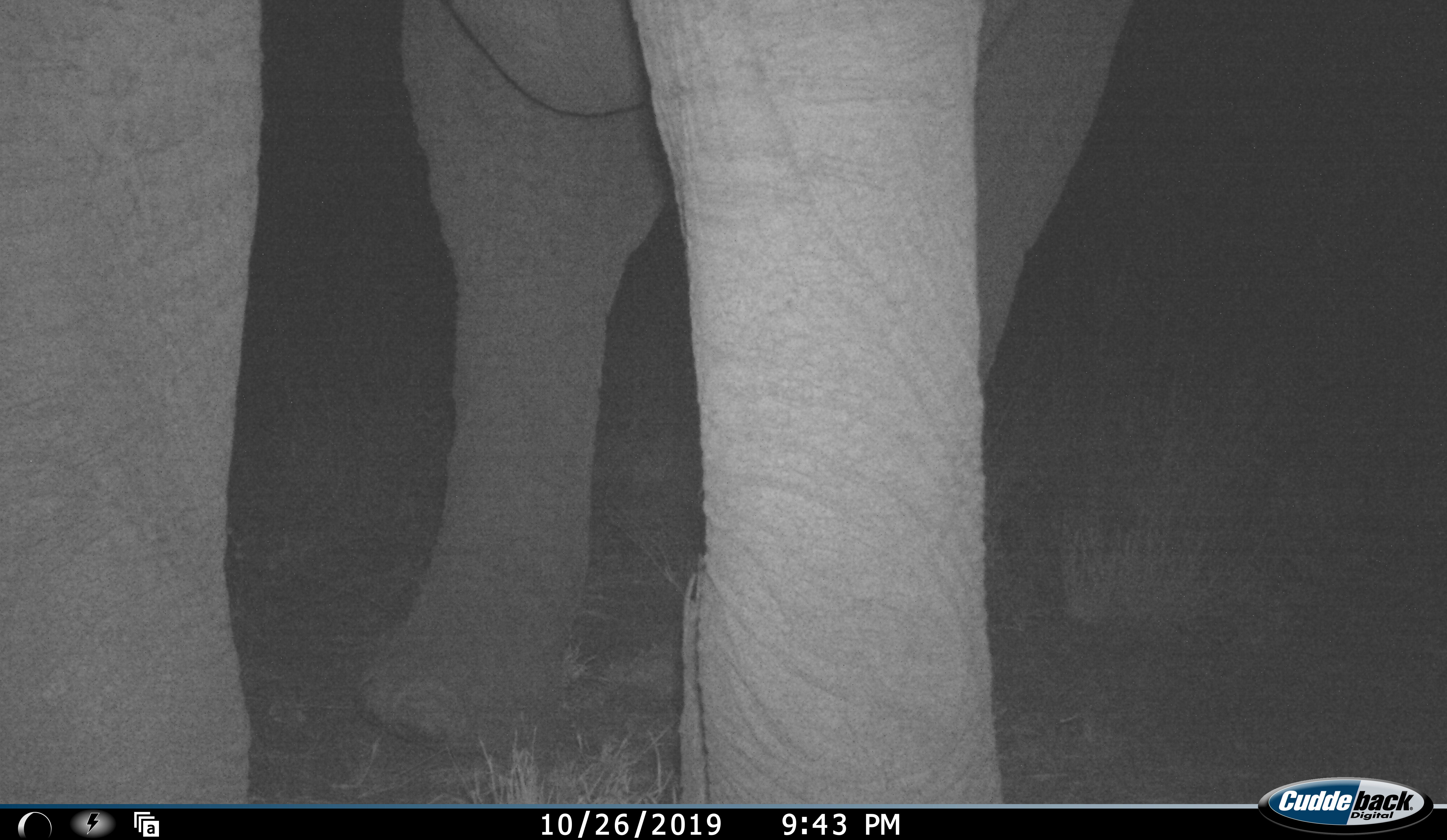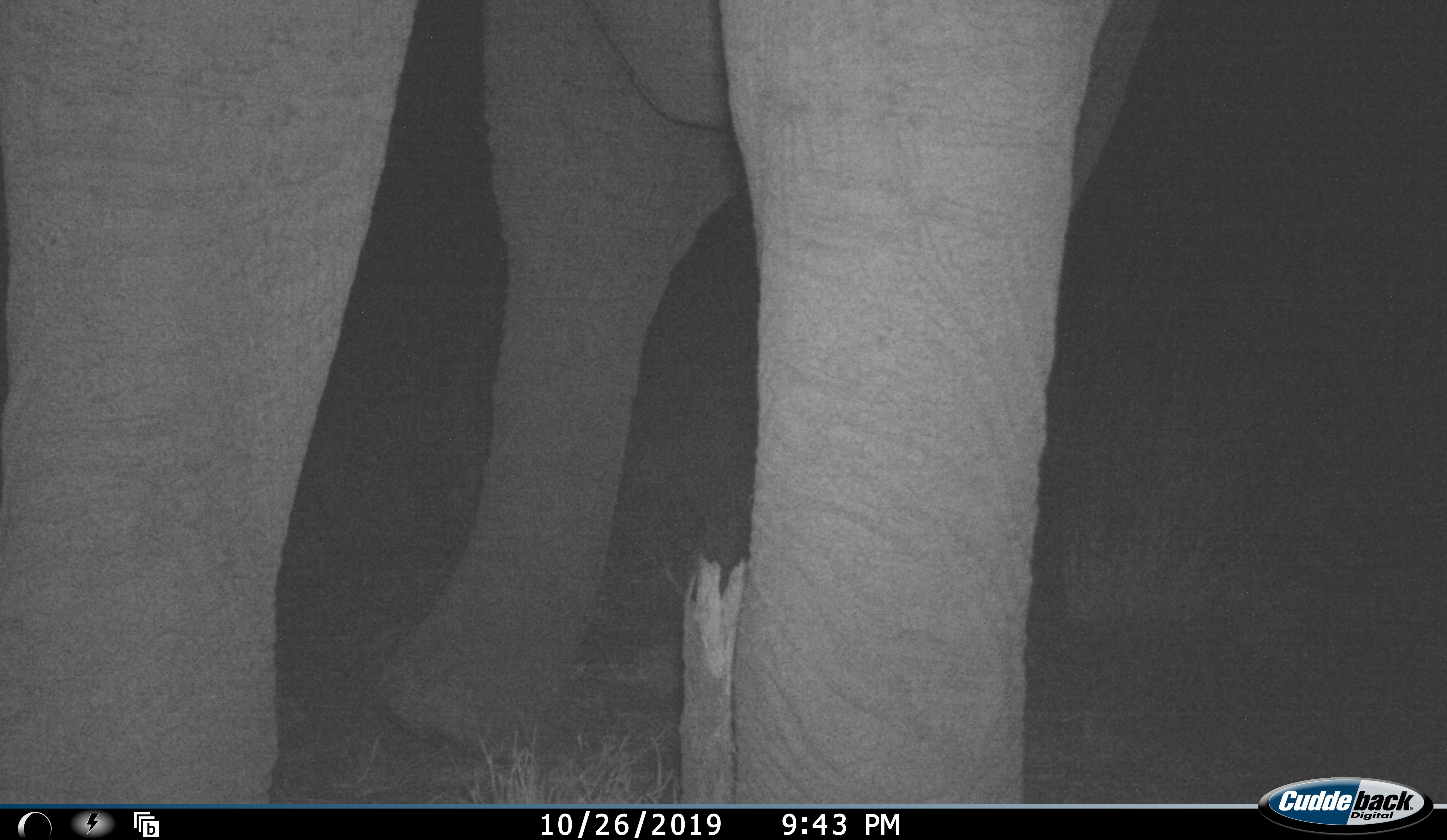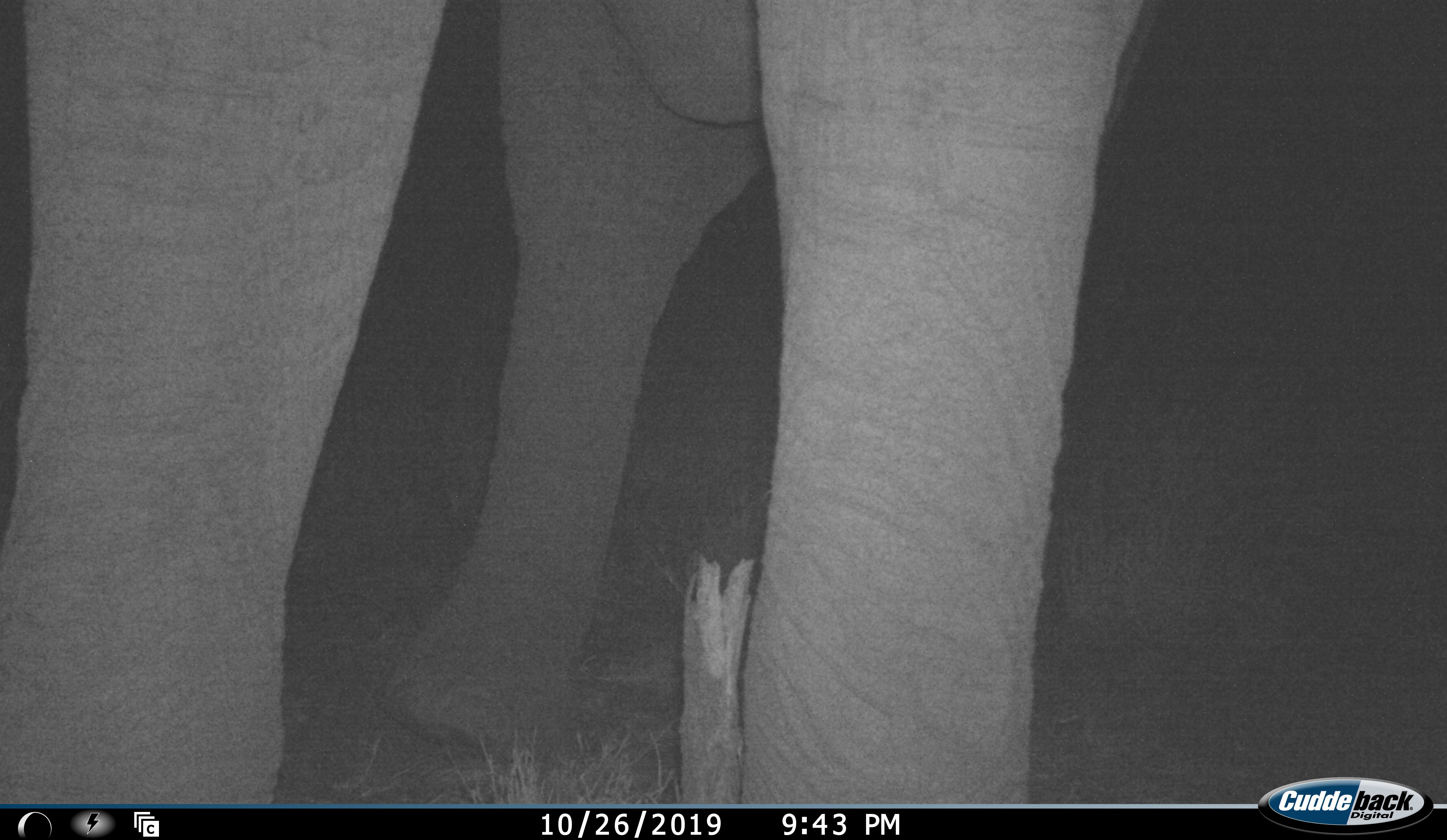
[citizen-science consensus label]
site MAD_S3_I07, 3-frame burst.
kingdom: Animalia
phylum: Chordata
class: Mammalia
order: Proboscidea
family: Elephantidae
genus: Loxodonta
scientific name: Loxodonta africana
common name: african bush elephant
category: elephant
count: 1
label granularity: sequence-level